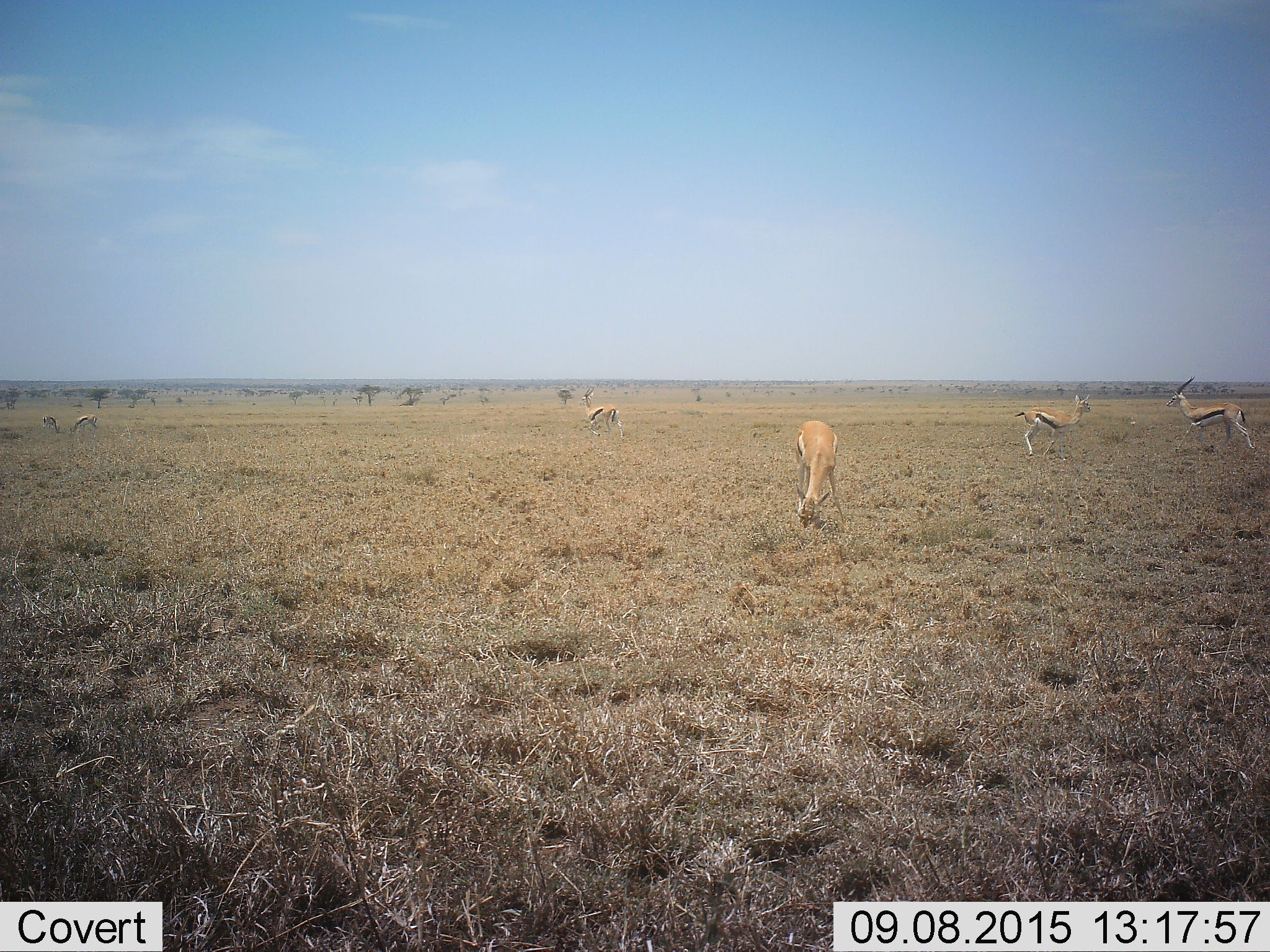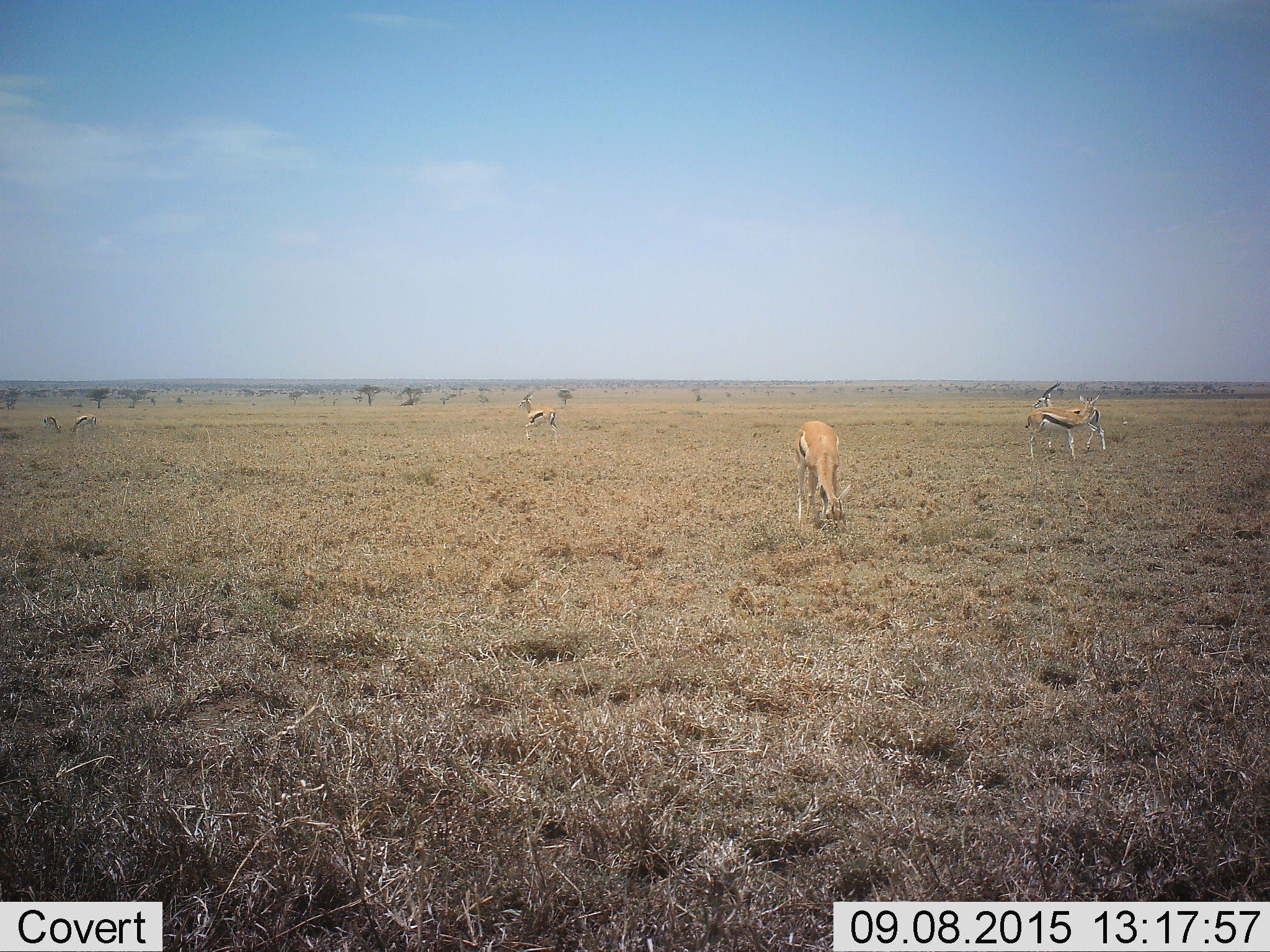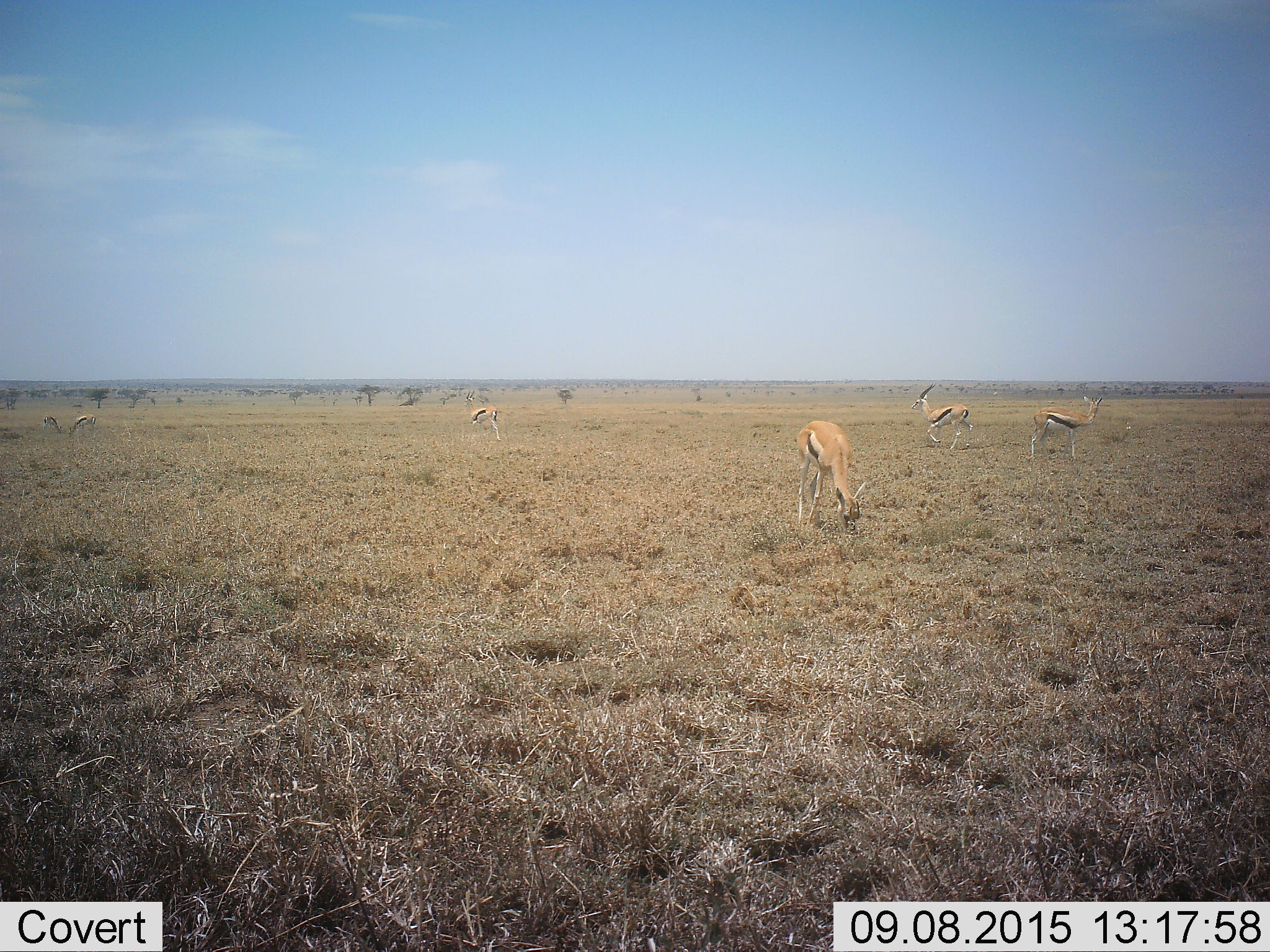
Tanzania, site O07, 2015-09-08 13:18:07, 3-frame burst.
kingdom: Animalia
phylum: Chordata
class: Mammalia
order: Artiodactyla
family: Bovidae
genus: Eudorcas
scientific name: Eudorcas thomsonii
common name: thomson's gazelle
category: gazellethomsons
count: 6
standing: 86%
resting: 0%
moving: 43%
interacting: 14%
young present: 14%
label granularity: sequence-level